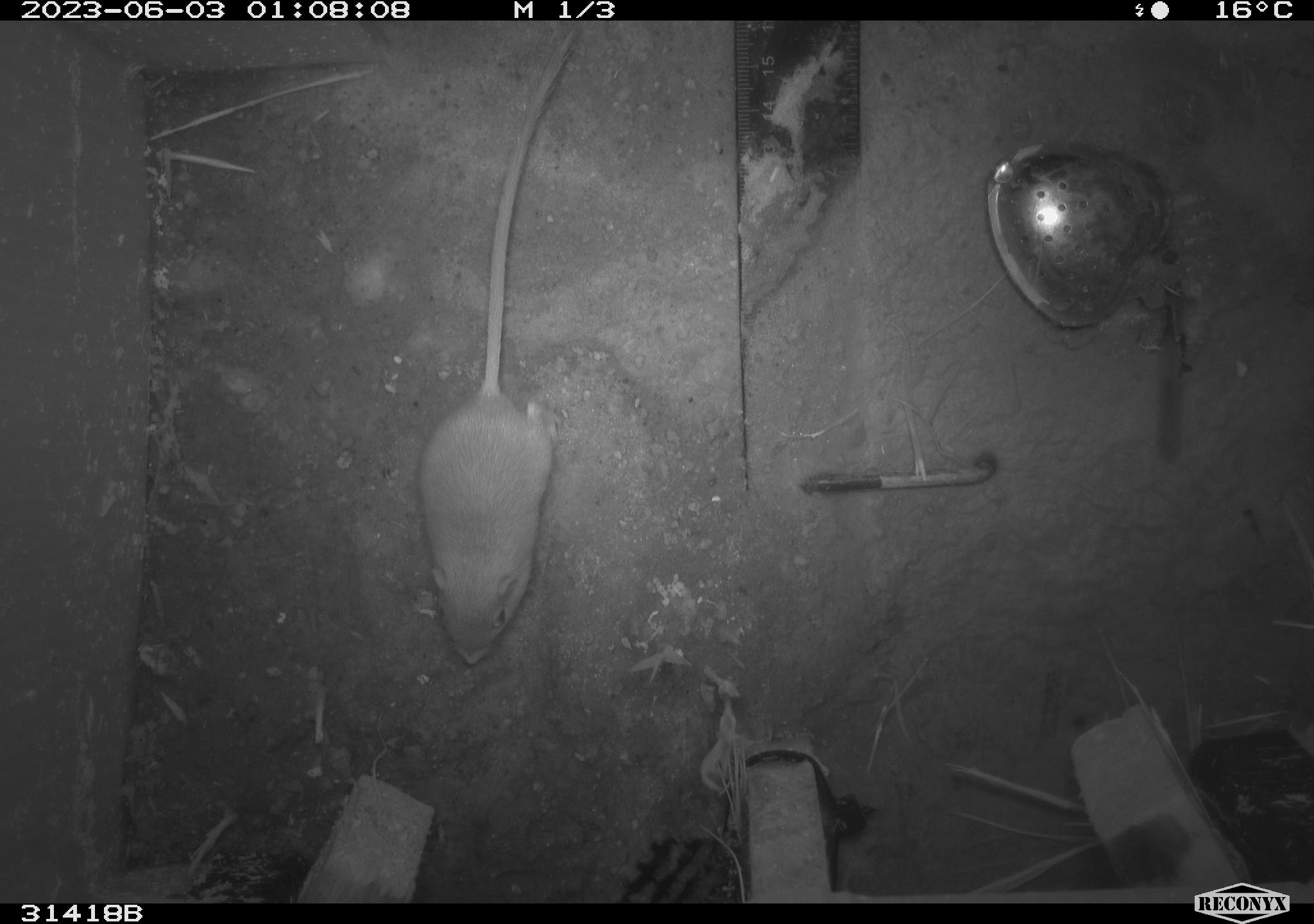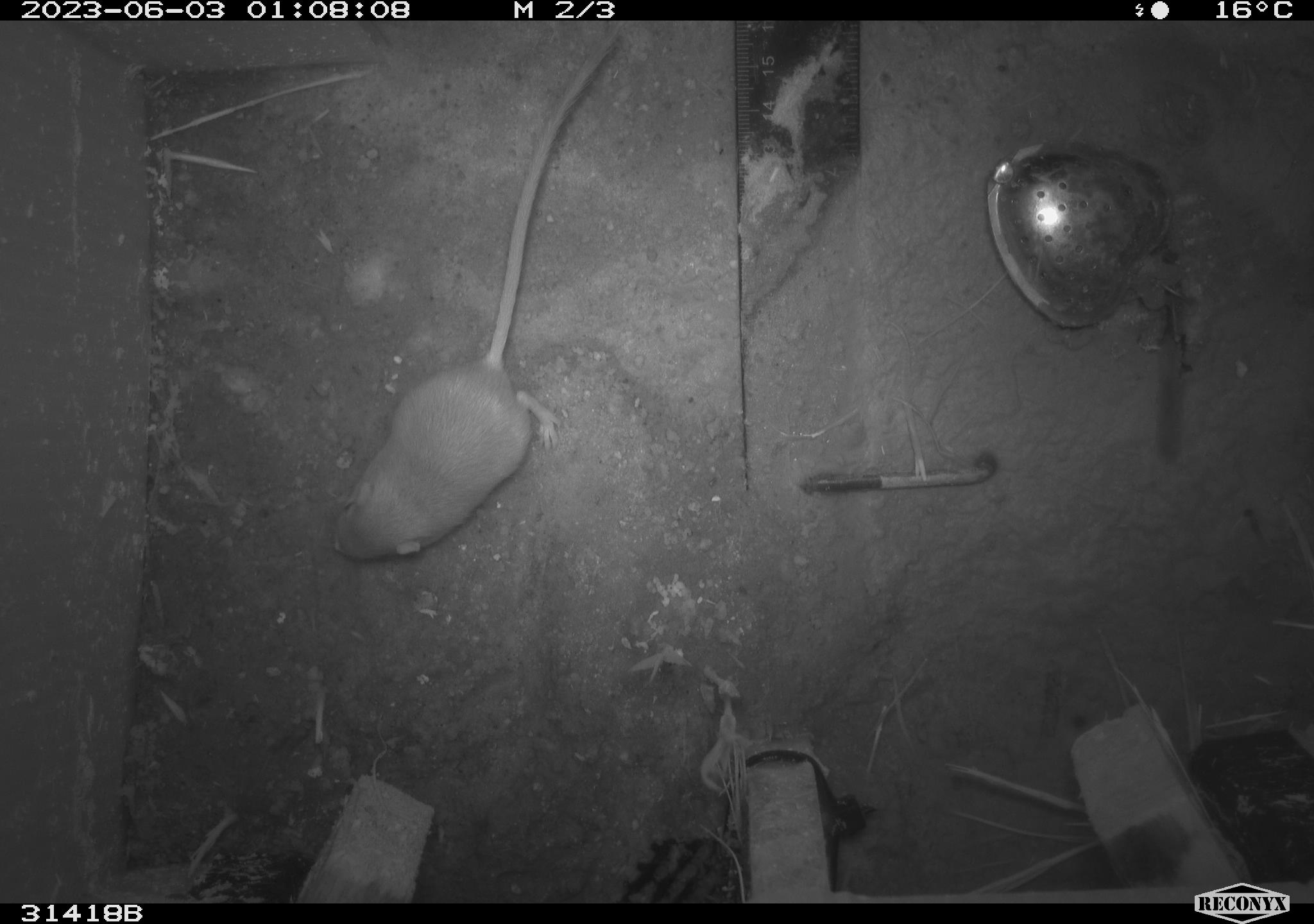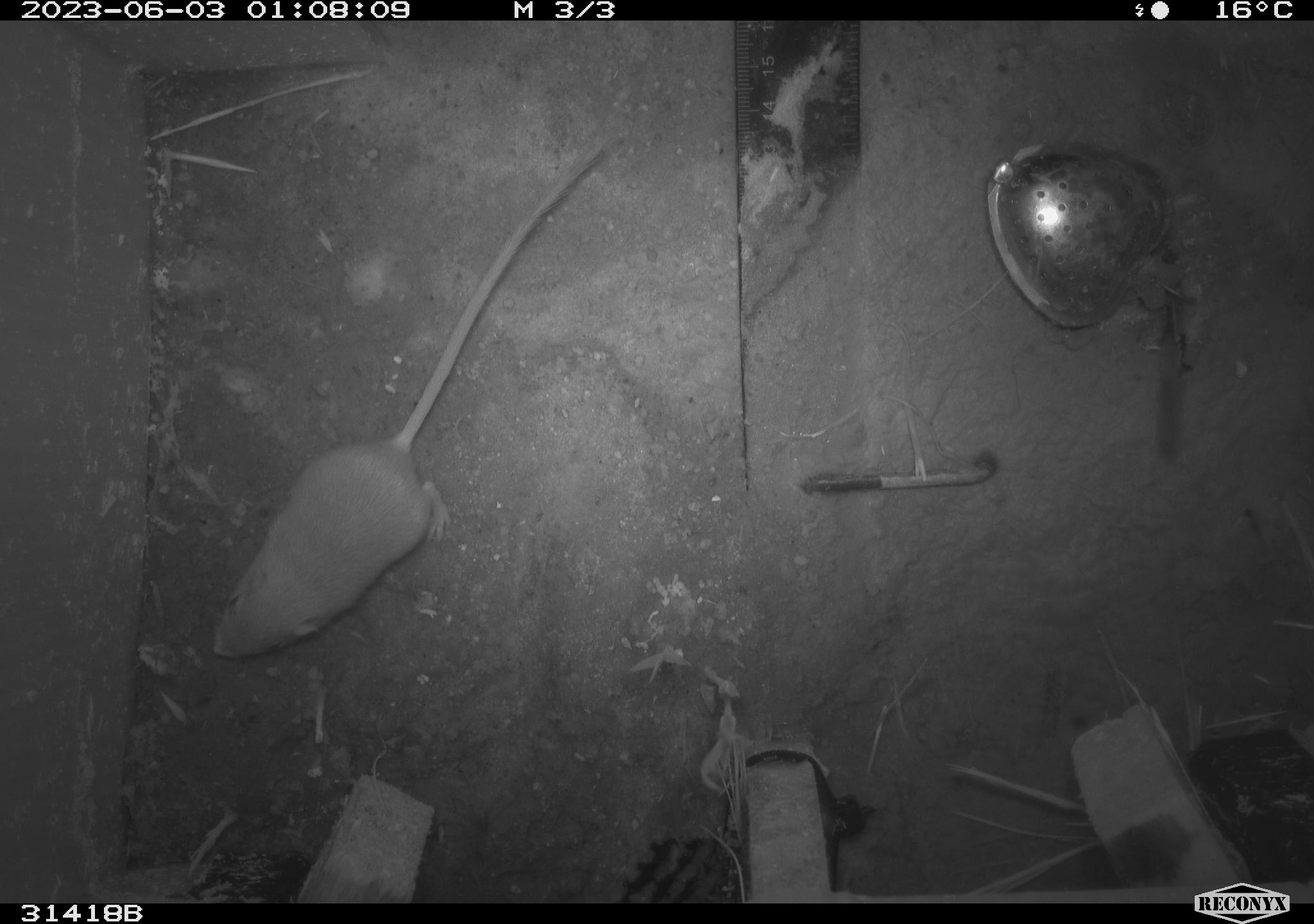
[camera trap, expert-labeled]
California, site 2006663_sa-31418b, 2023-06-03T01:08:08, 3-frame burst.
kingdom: Animalia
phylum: Chordata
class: Mammalia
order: Rodentia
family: Heteromyidae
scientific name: Heteromyidae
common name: kangaroo rats and pocket mice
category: heteromyidae family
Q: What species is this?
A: Heteromyidae family (kangaroo rats and pocket mice) (Heteromyidae).